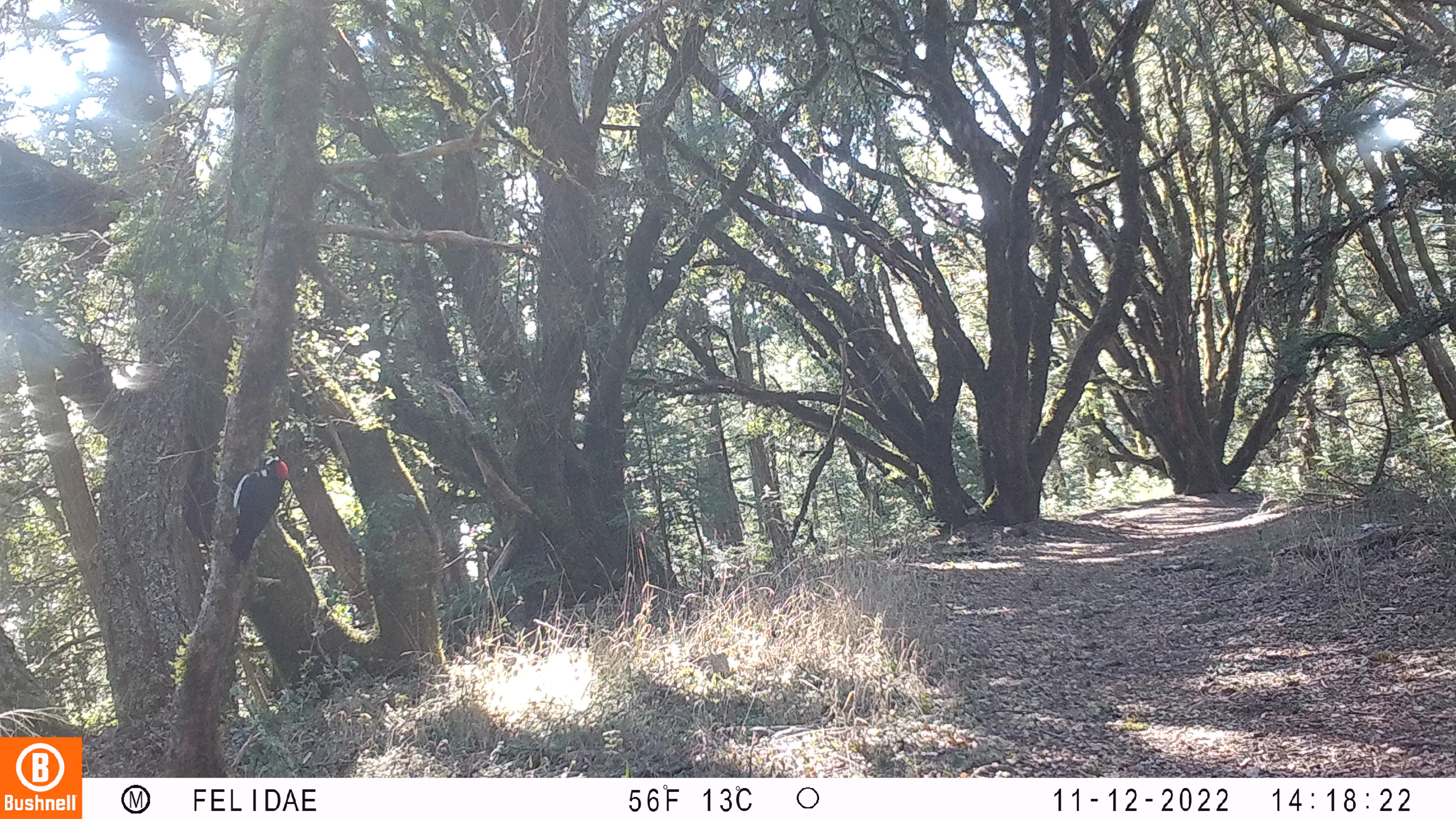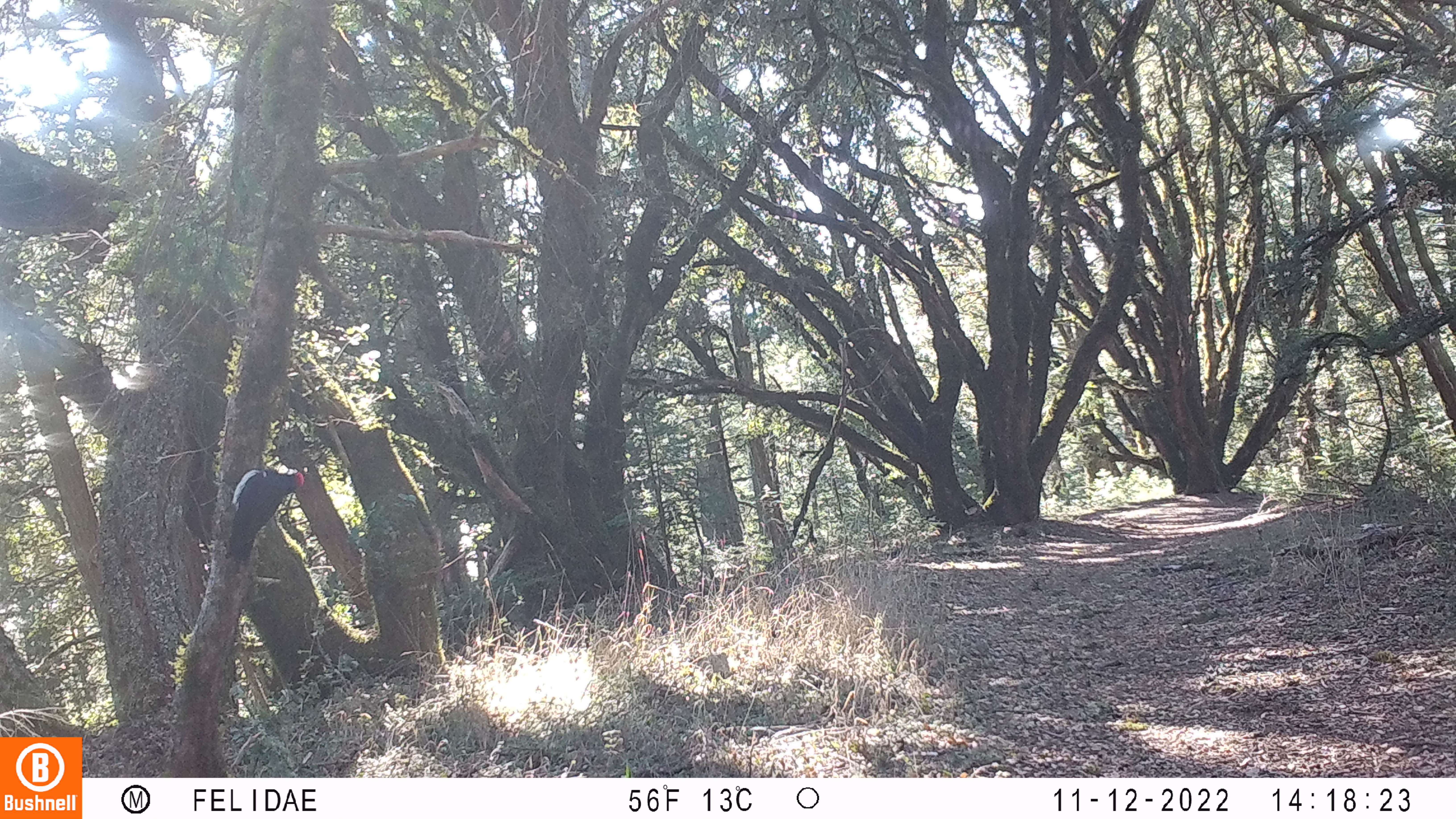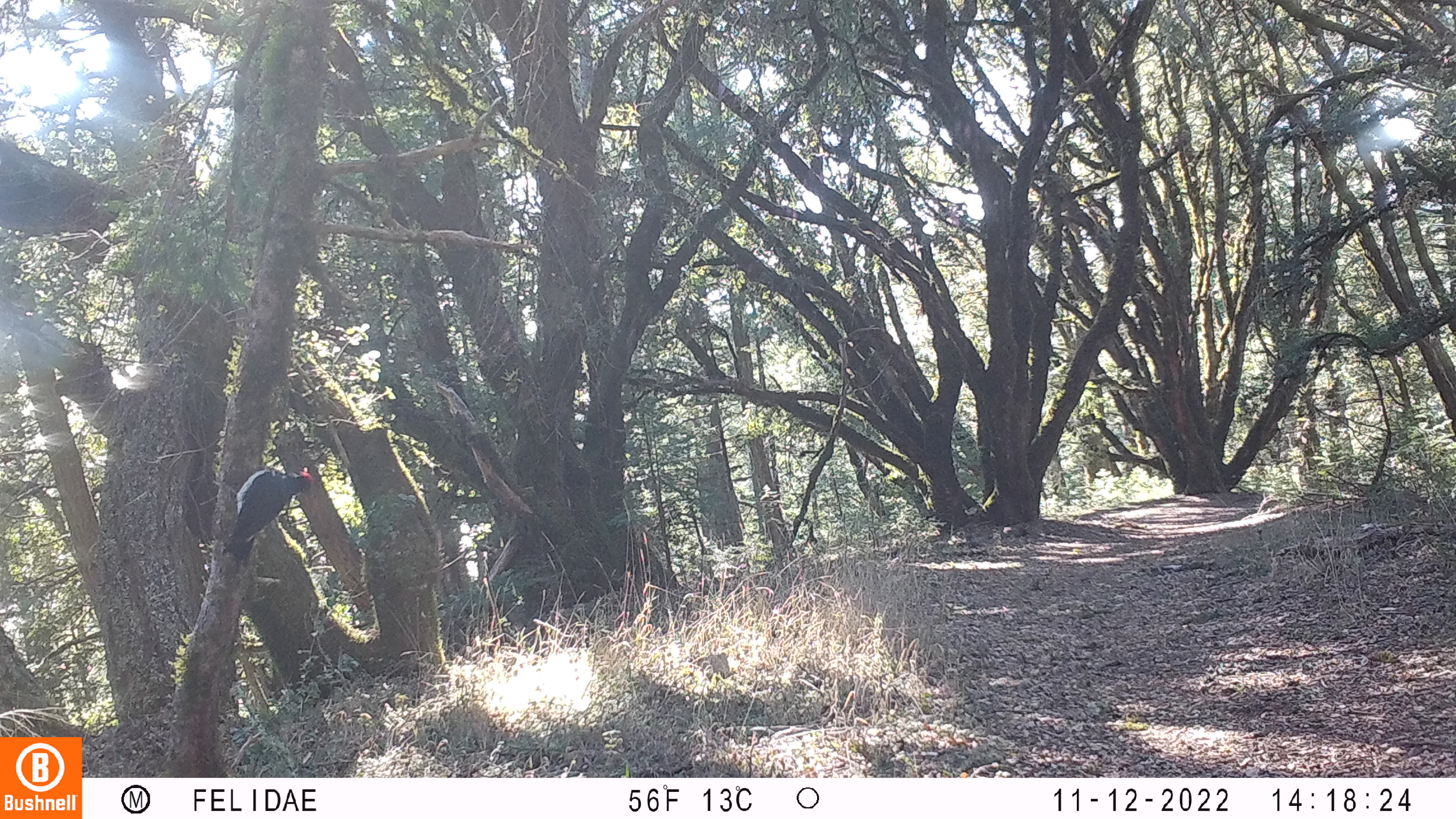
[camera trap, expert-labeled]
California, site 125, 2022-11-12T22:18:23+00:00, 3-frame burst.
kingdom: Animalia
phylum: Chordata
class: Aves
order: Piciformes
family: Picidae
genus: Melanerpes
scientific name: Melanerpes formicivorus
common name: acorn woodpecker